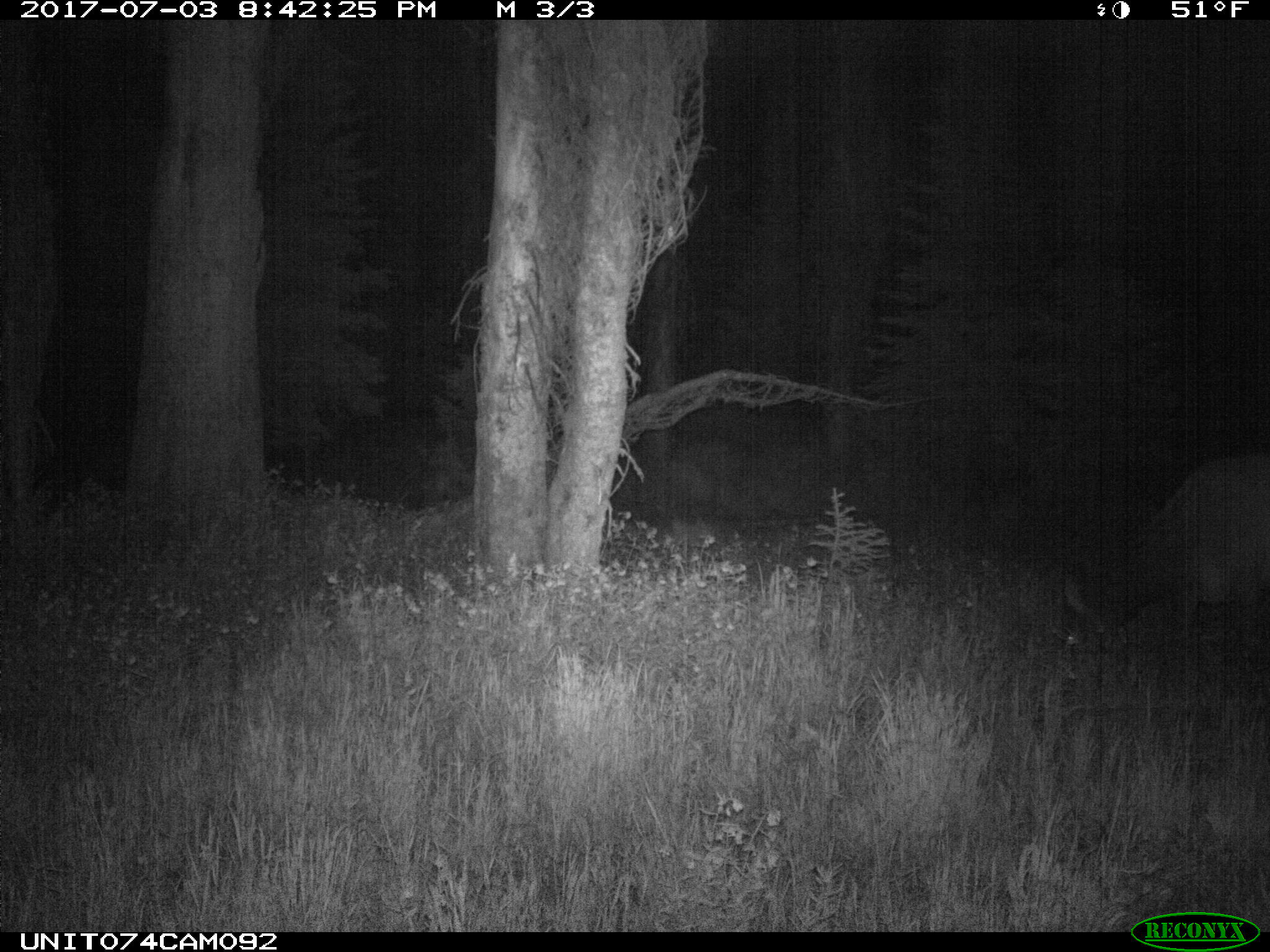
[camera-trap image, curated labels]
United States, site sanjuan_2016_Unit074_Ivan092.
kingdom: Animalia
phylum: Chordata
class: Mammalia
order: Artiodactyla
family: Cervidae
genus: Cervus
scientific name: Cervus elaphus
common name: red deer